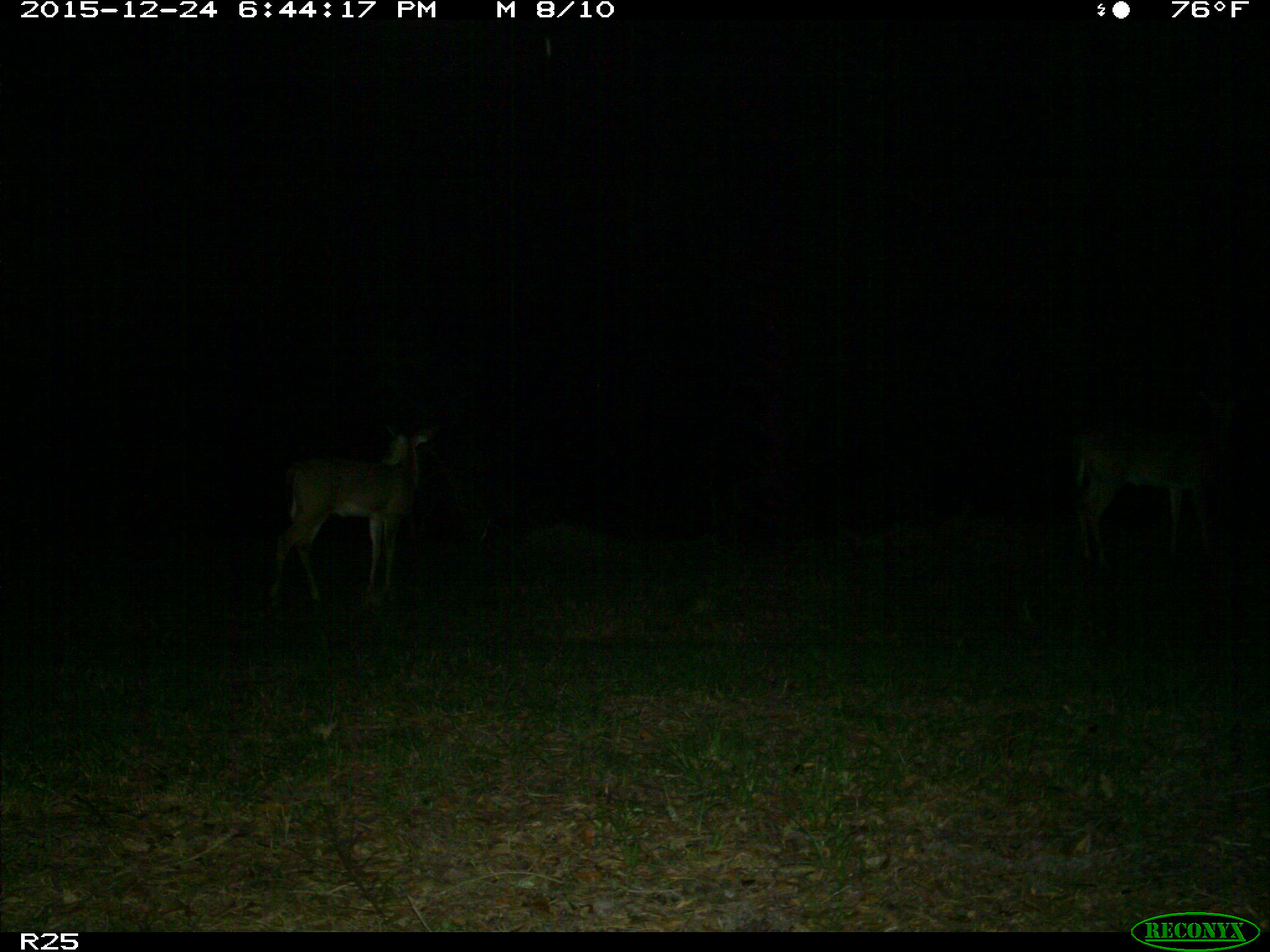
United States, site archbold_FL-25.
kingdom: Animalia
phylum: Chordata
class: Mammalia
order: Artiodactyla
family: Cervidae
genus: Odocoileus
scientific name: Odocoileus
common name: deer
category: unidentified deer